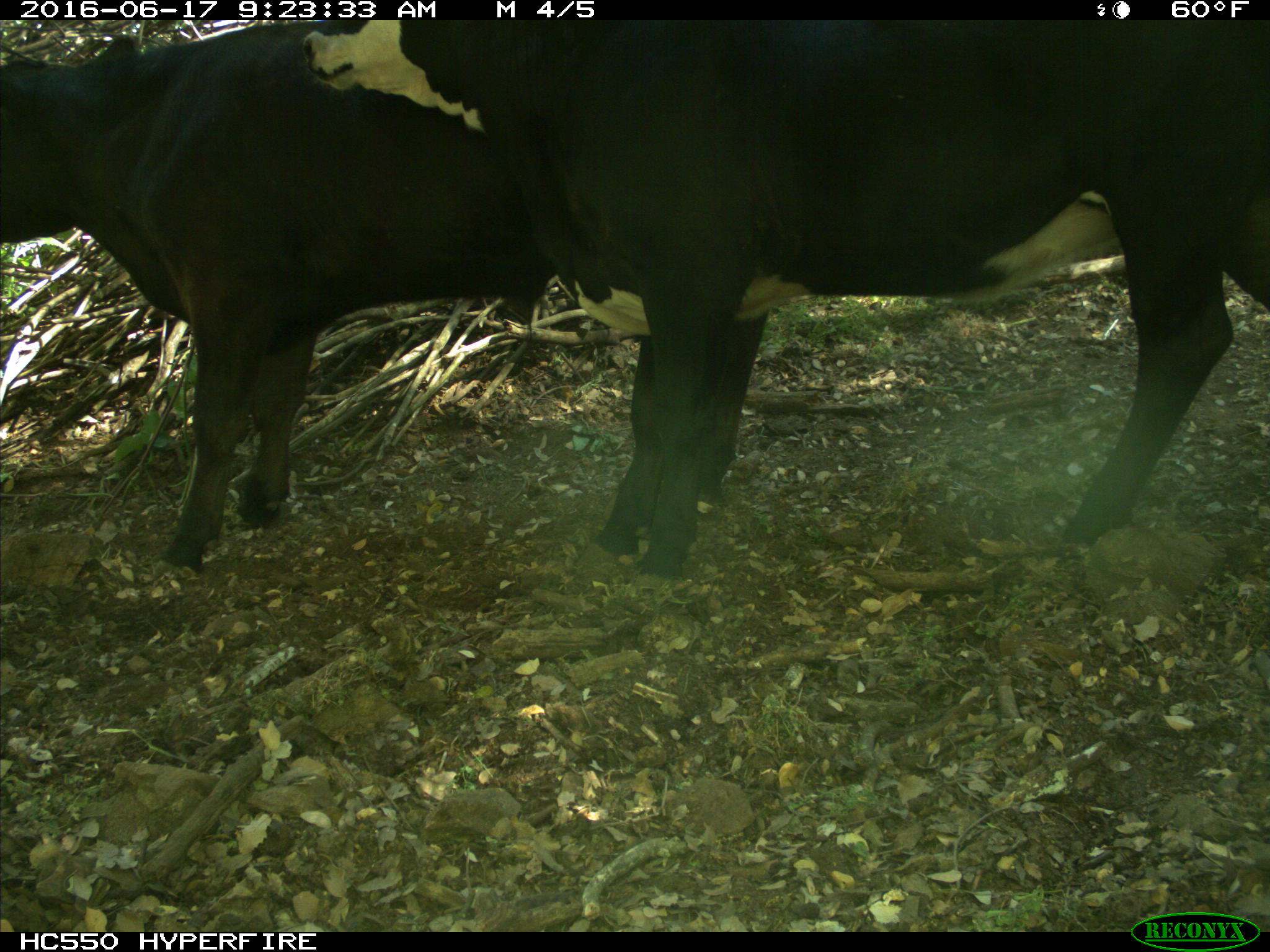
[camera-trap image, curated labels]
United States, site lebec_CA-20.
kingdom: Animalia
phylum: Chordata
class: Mammalia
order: Artiodactyla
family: Bovidae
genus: Bos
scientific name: Bos taurus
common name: domestic cow